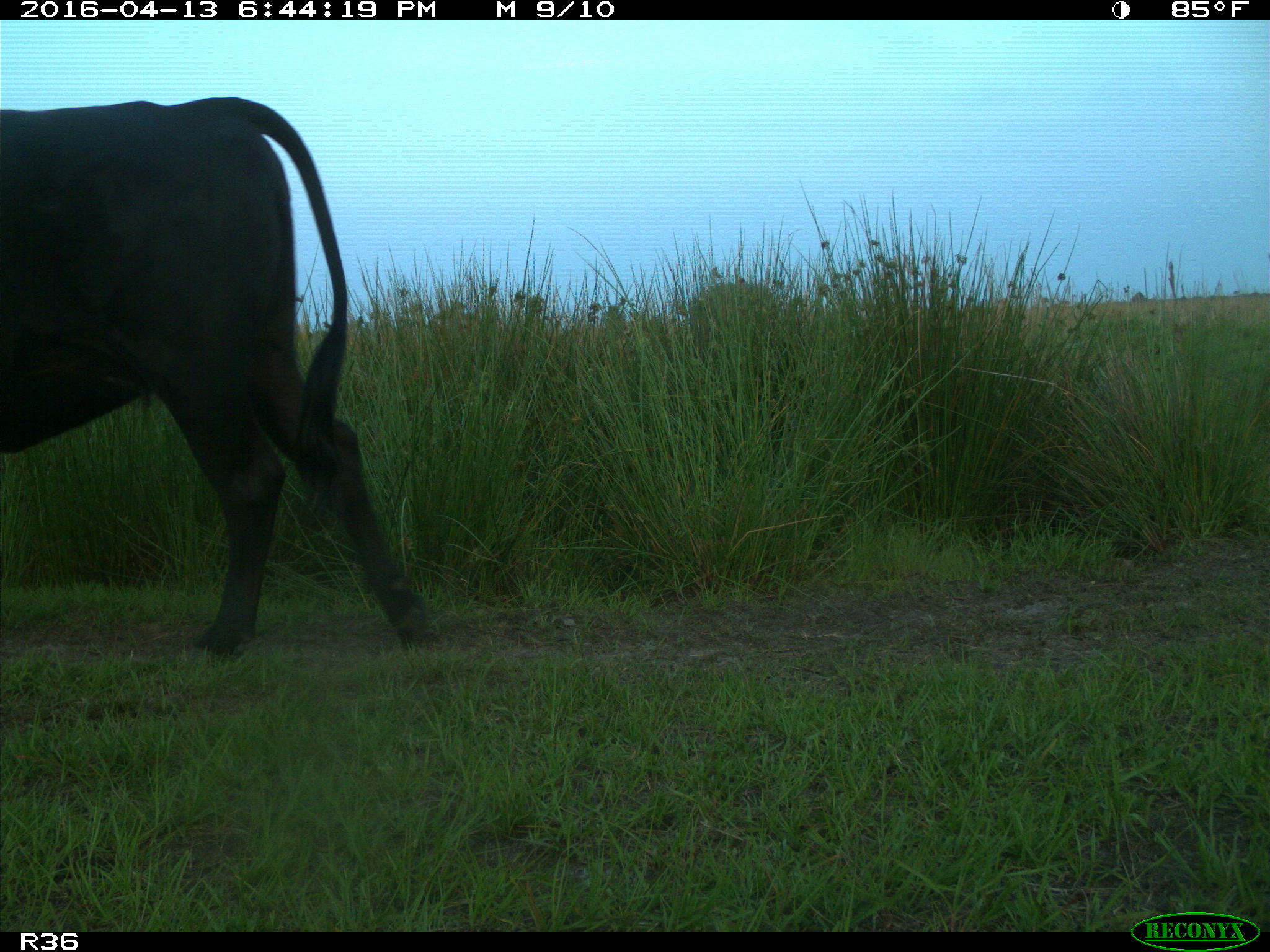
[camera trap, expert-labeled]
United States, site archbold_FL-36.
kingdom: Animalia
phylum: Chordata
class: Mammalia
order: Artiodactyla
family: Bovidae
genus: Bos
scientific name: Bos taurus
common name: domestic cow